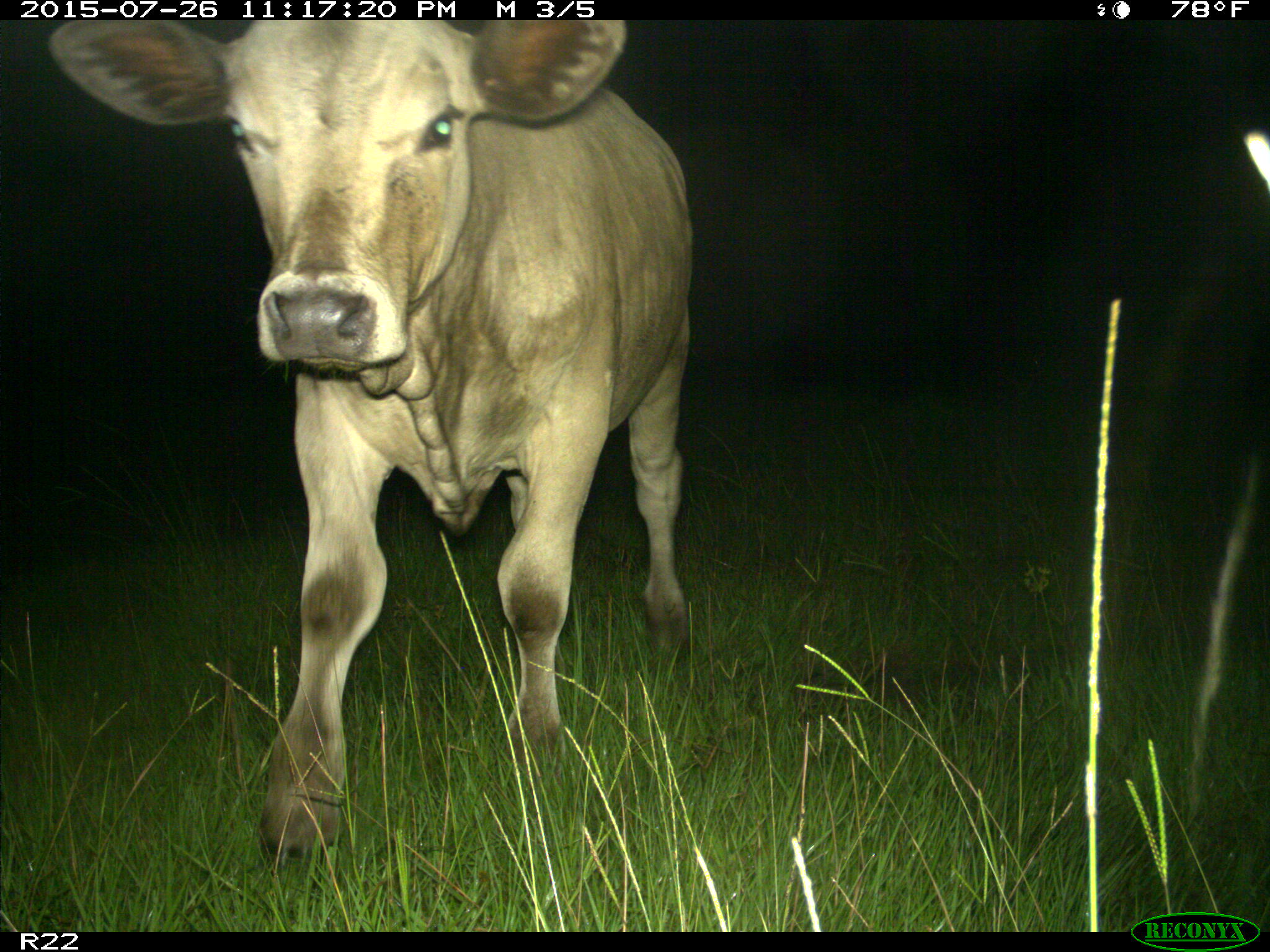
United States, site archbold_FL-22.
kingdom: Animalia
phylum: Chordata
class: Mammalia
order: Artiodactyla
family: Bovidae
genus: Bos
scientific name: Bos taurus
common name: domestic cow